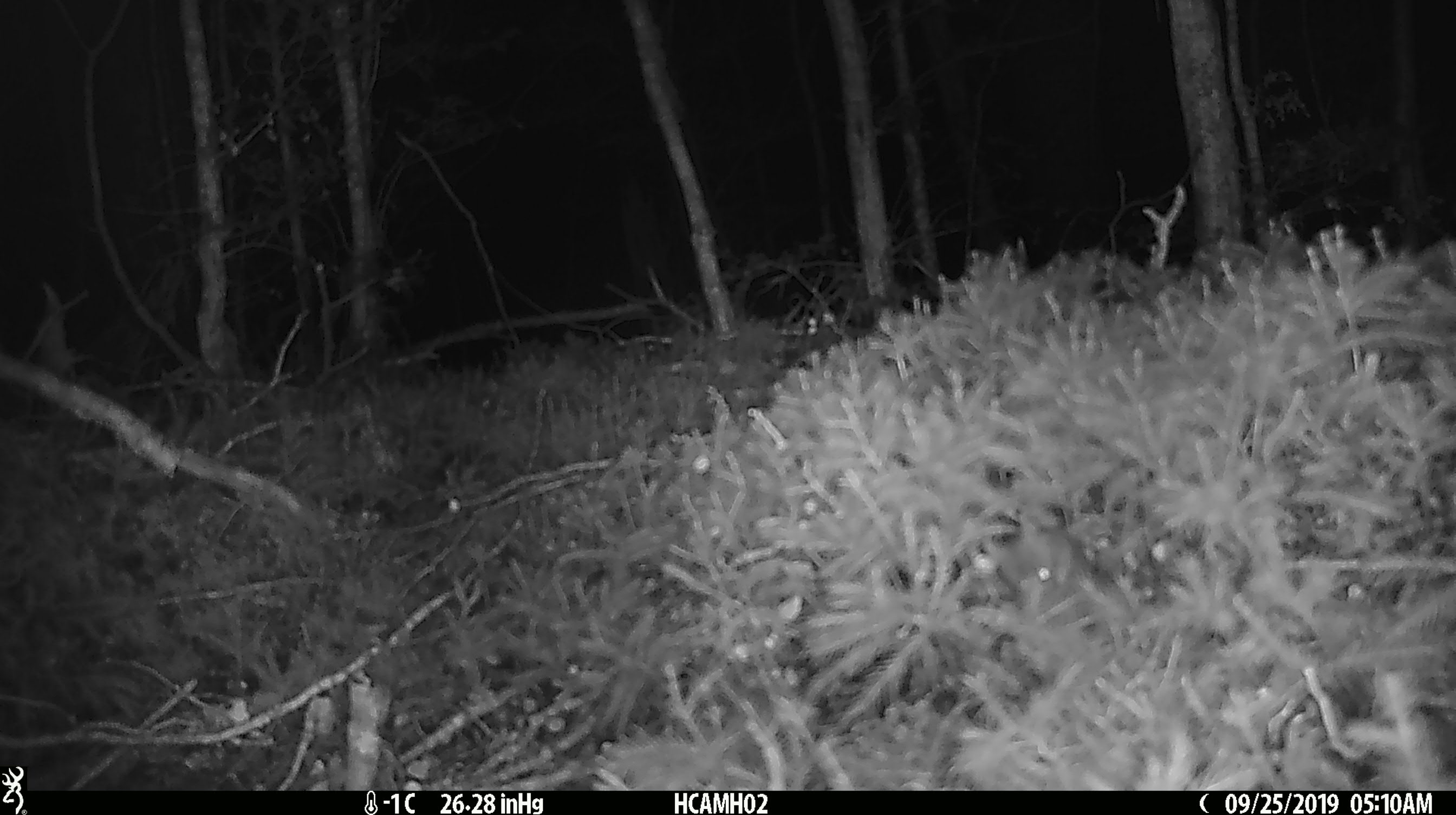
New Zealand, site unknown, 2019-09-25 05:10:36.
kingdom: Animalia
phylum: Chordata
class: Mammalia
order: Rodentia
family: Muridae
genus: Mus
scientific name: Mus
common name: mouse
Mouse (Mus).